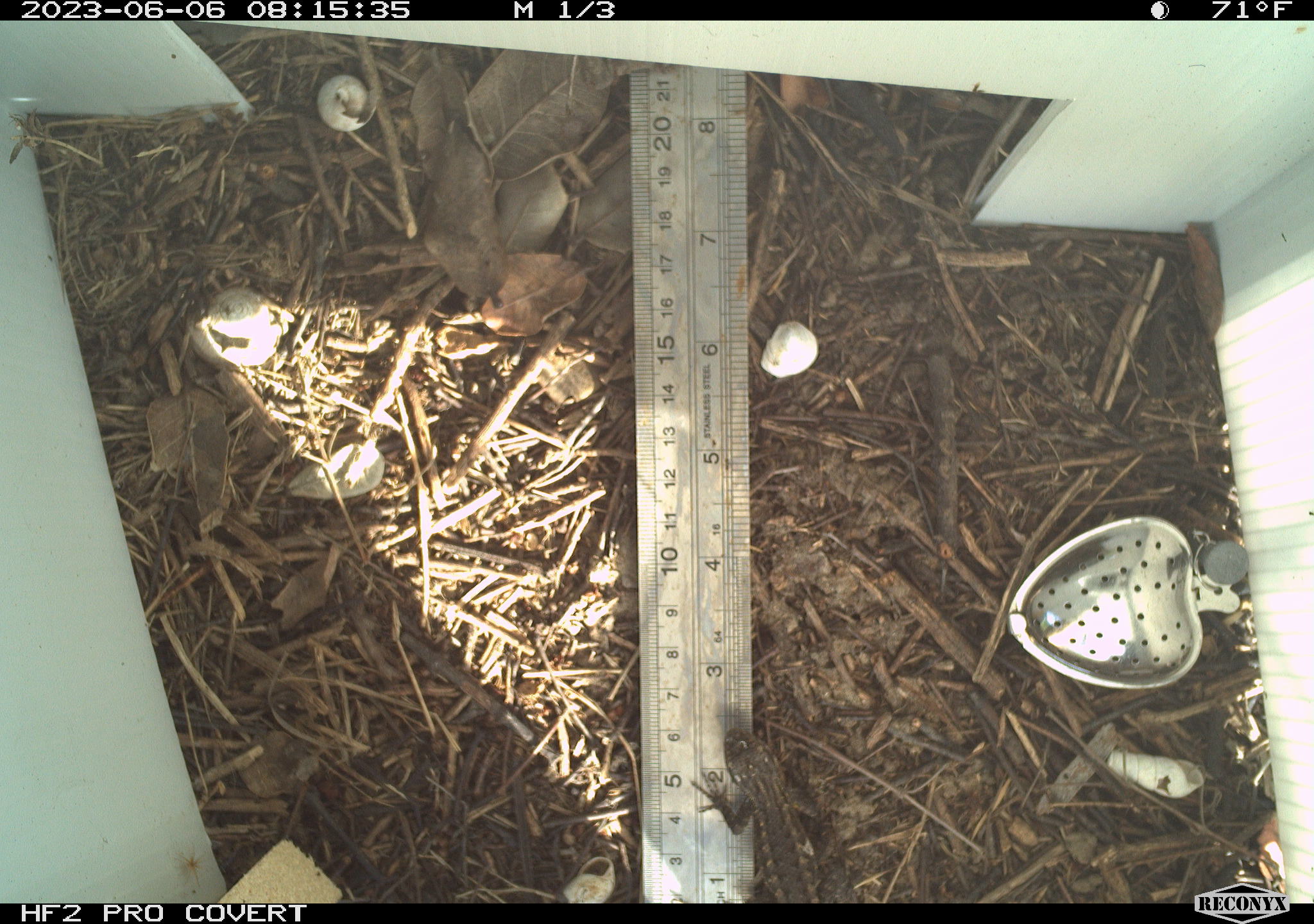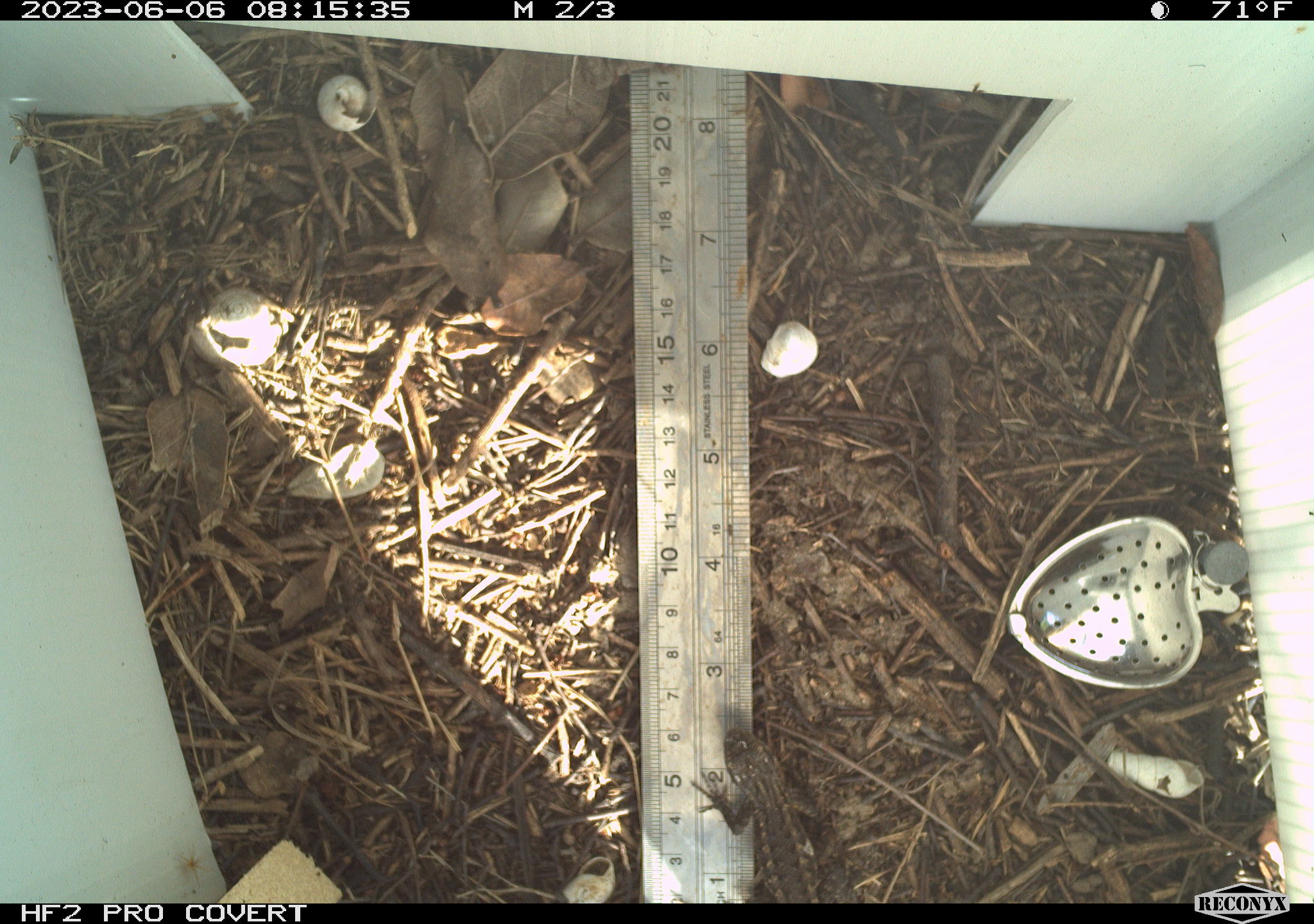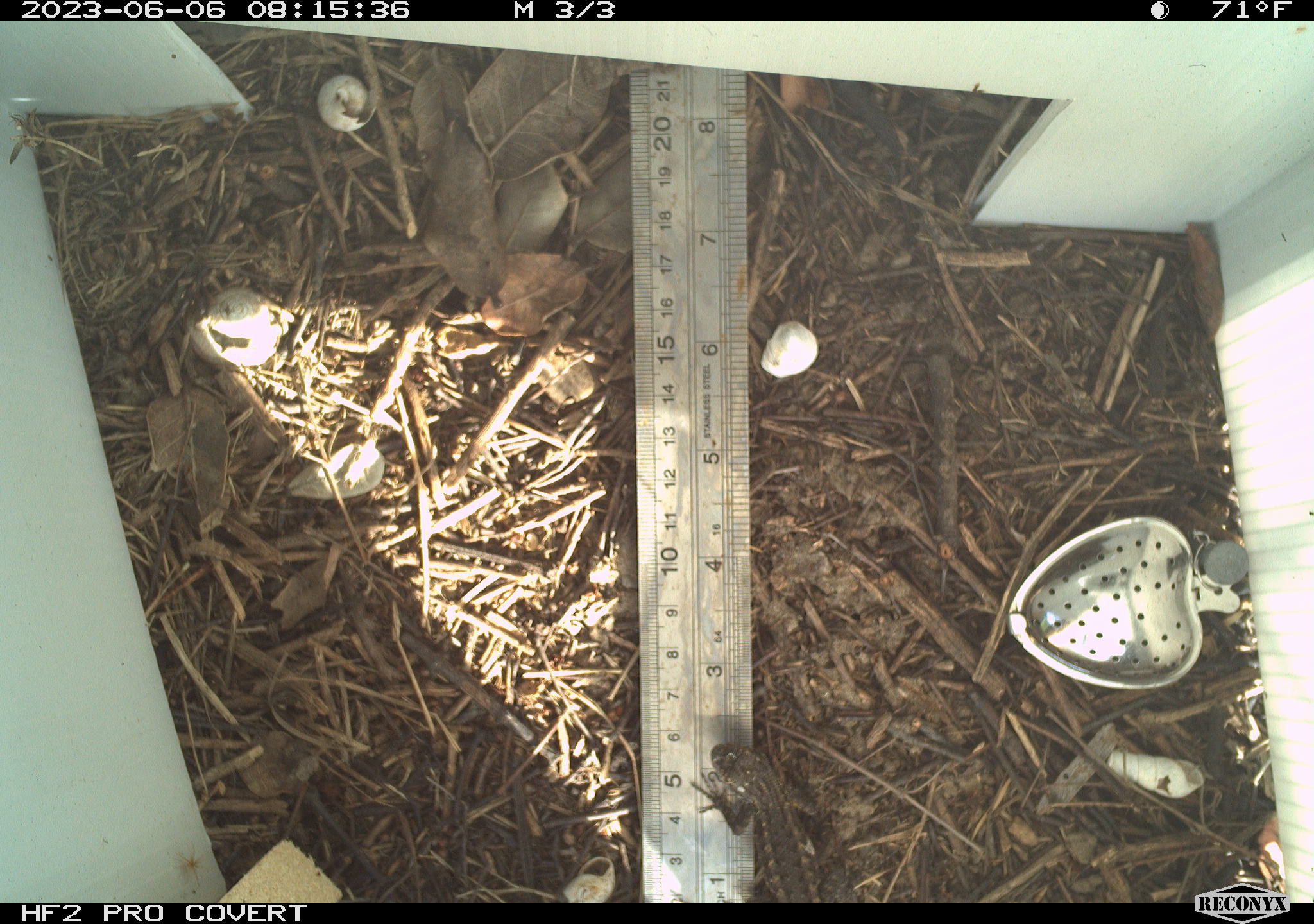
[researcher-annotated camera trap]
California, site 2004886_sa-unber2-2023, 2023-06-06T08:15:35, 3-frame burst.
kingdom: Animalia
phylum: Chordata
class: Reptilia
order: Squamata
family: Phrynosomatidae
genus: Sceloporus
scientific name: Sceloporus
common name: spiny lizards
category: sceloporus species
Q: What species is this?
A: Sceloporus species (spiny lizards) (Sceloporus).